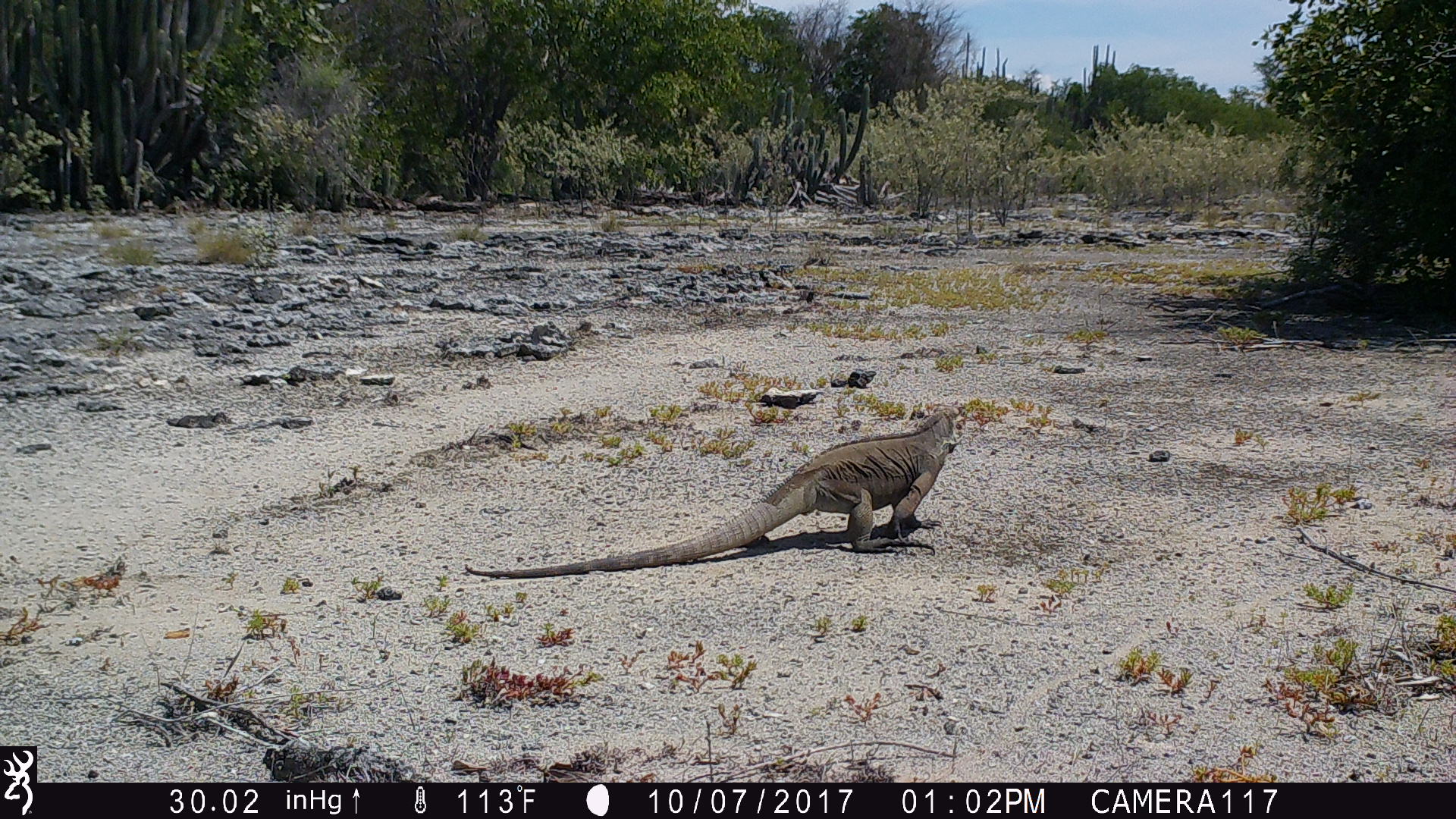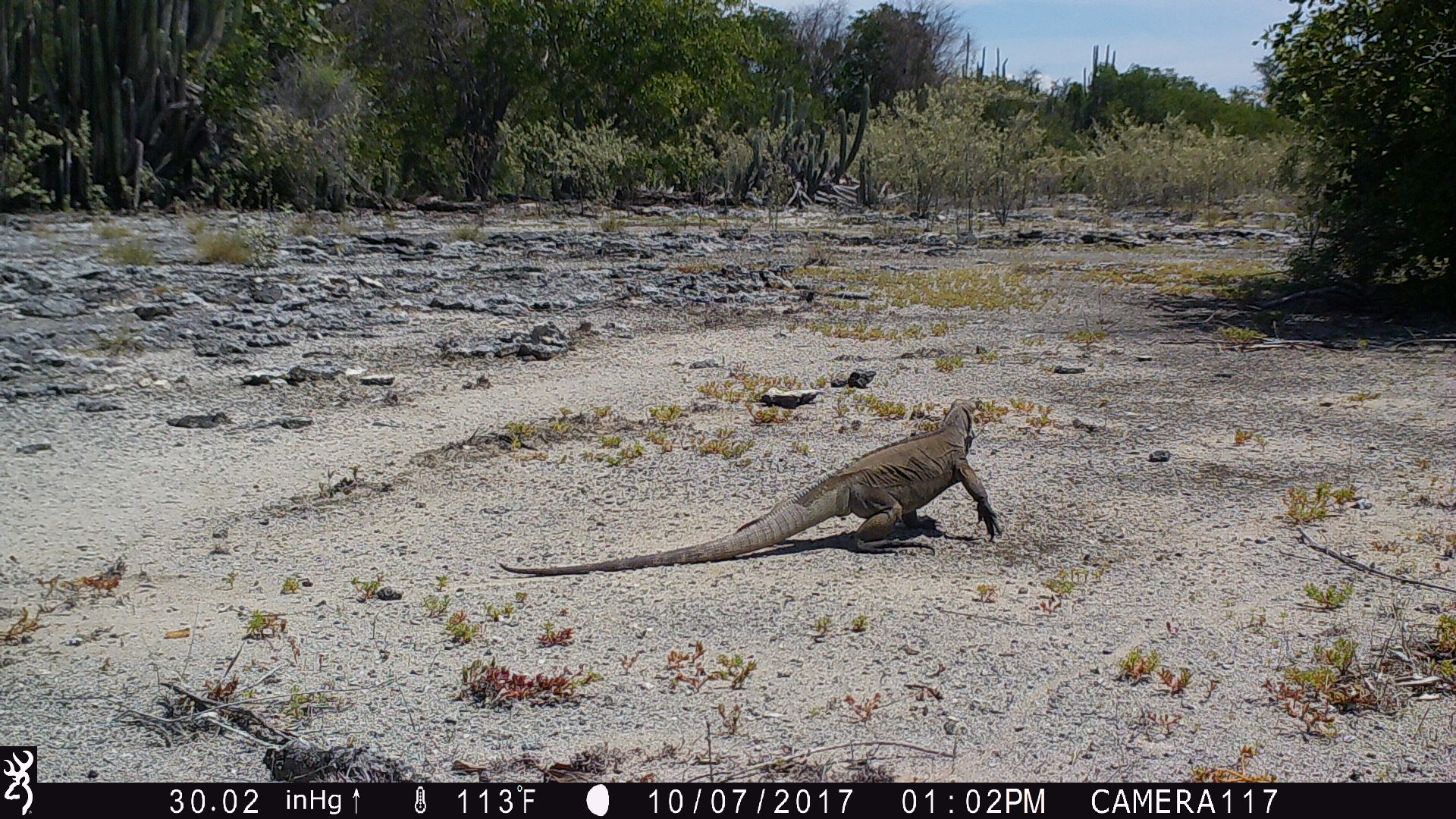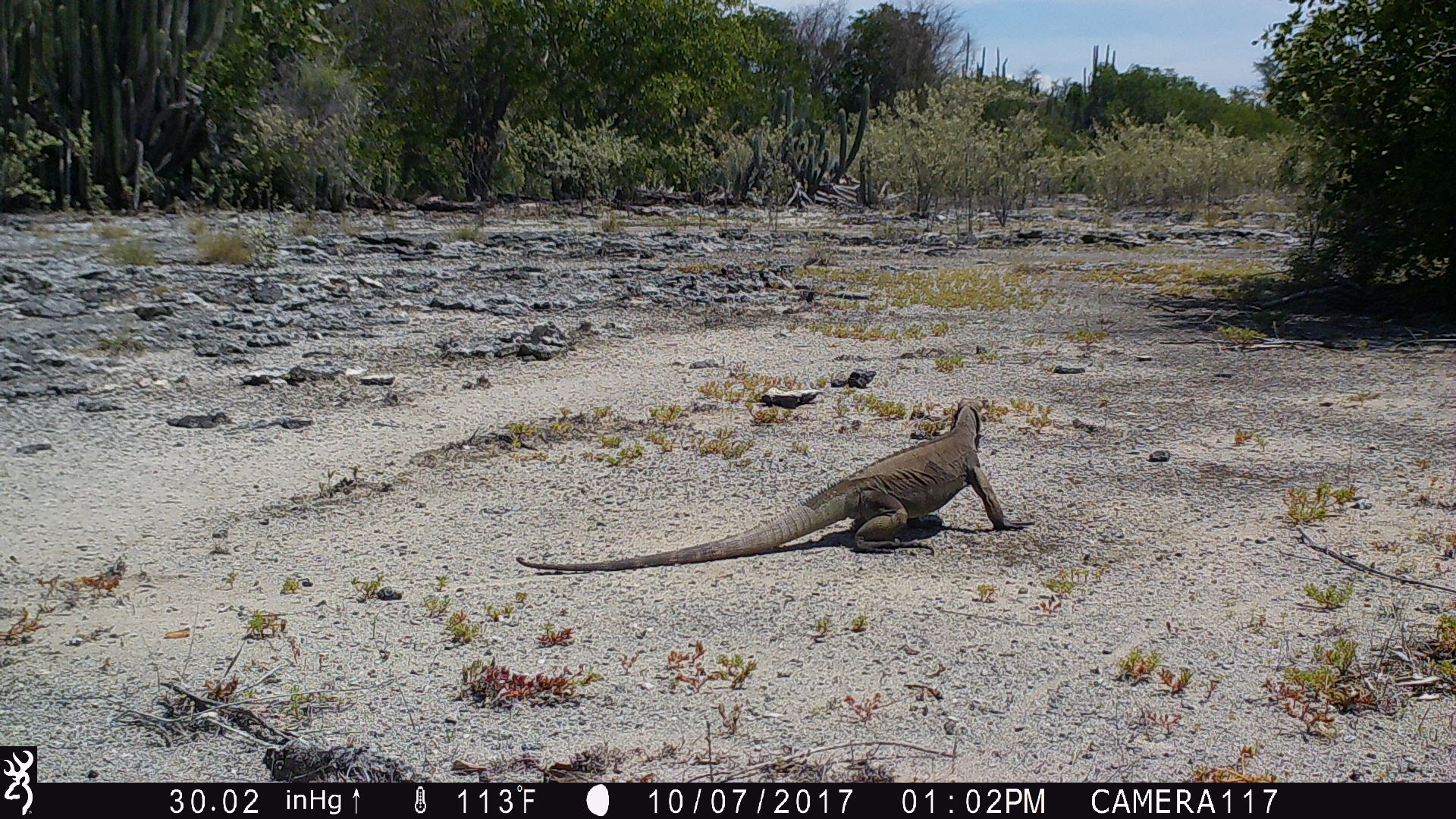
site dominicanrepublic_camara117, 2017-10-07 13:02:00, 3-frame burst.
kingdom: Animalia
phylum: Chordata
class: Reptilia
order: Squamata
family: Iguanidae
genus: Iguana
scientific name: Iguana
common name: typical iguanas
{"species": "Iguana (typical iguanas)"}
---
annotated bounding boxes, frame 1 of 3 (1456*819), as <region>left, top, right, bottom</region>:
iguana: <region>463, 403, 958, 577</region>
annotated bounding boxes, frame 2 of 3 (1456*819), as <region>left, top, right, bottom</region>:
iguana: <region>499, 397, 1006, 575</region>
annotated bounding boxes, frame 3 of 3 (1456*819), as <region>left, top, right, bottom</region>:
iguana: <region>507, 397, 1028, 573</region>